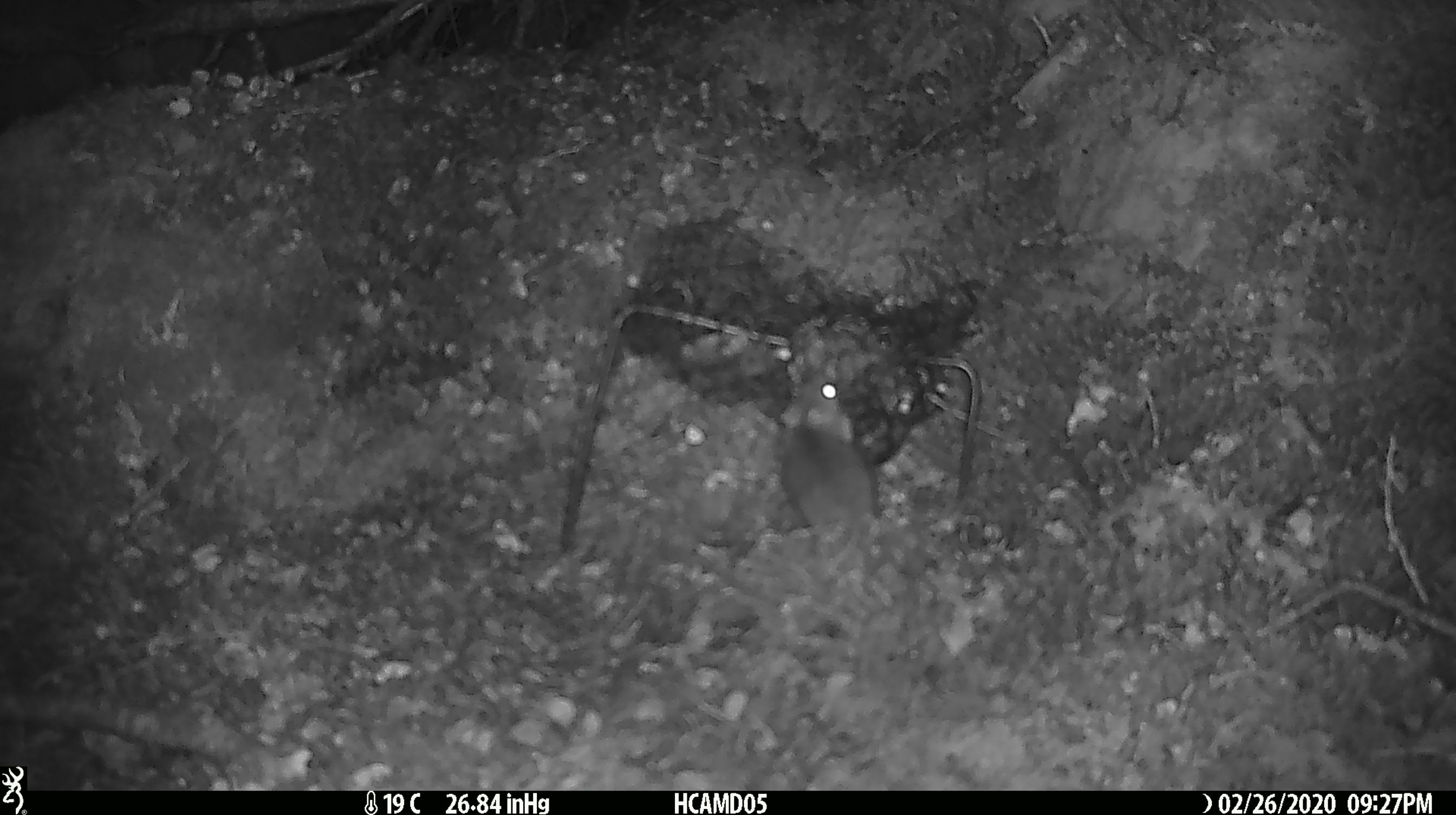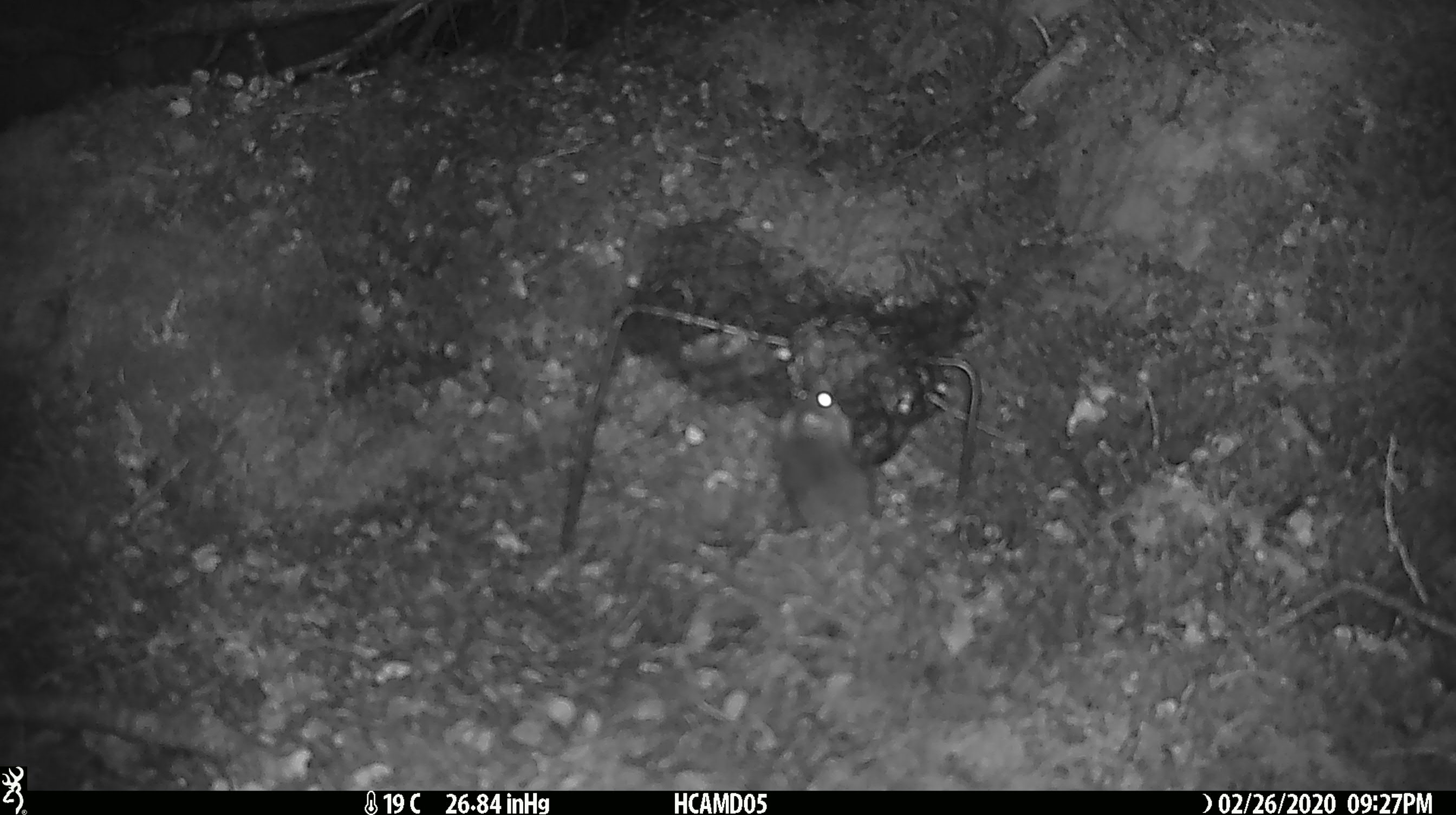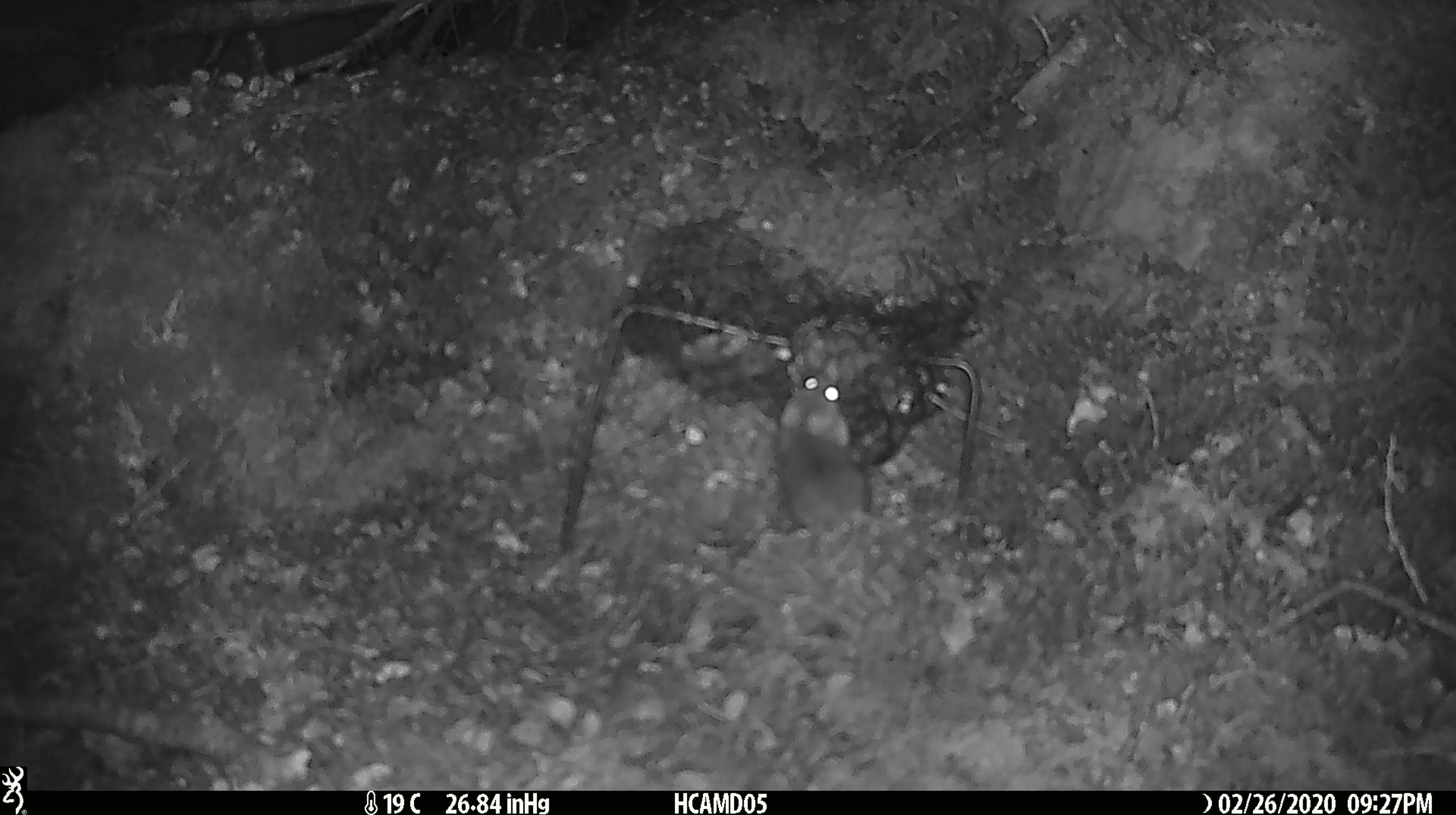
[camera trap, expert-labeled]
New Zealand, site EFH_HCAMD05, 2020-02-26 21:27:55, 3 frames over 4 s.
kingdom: Animalia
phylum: Chordata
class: Mammalia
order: Rodentia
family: Muridae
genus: Mus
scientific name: Mus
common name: mouse